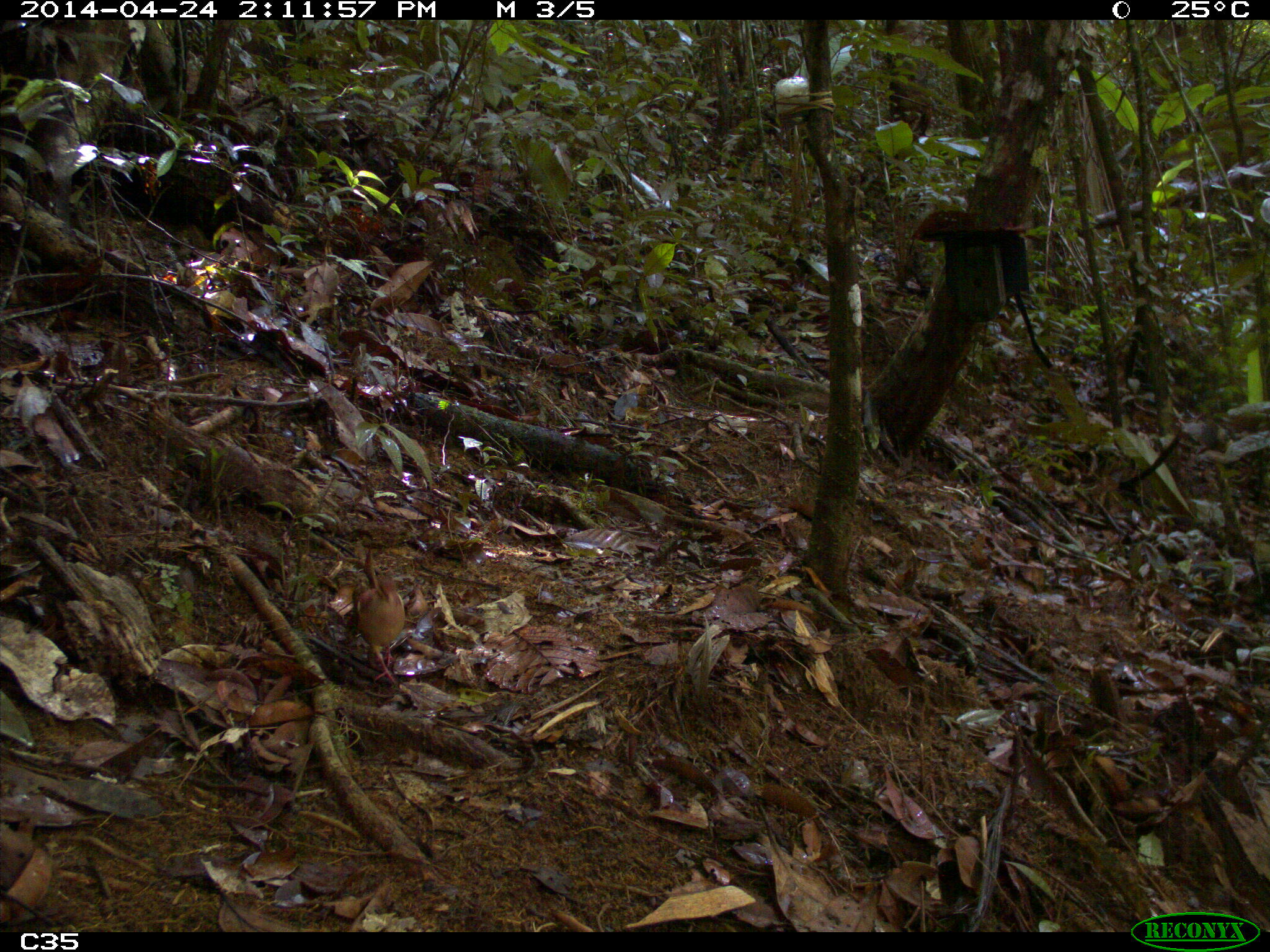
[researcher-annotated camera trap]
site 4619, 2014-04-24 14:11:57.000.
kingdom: Animalia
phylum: Chordata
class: Aves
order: Columbiformes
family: Columbidae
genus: Geotrygon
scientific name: Geotrygon montana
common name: ruddy quail-dove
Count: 1.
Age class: adult.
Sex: male.